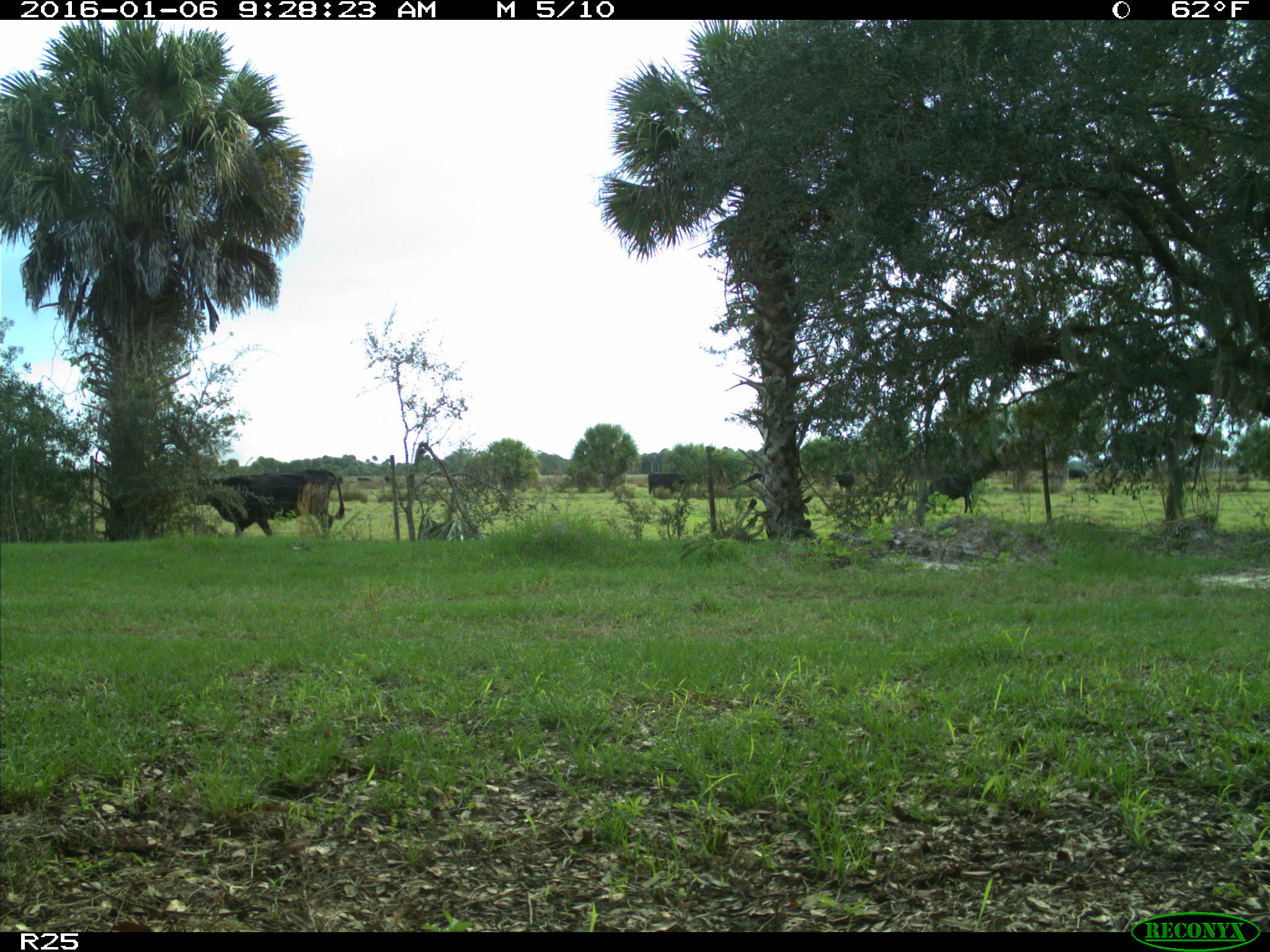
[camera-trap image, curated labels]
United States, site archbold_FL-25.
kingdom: Animalia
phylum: Chordata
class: Mammalia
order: Artiodactyla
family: Bovidae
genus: Bos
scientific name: Bos taurus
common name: domestic cow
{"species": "Bos taurus (domestic cow)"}